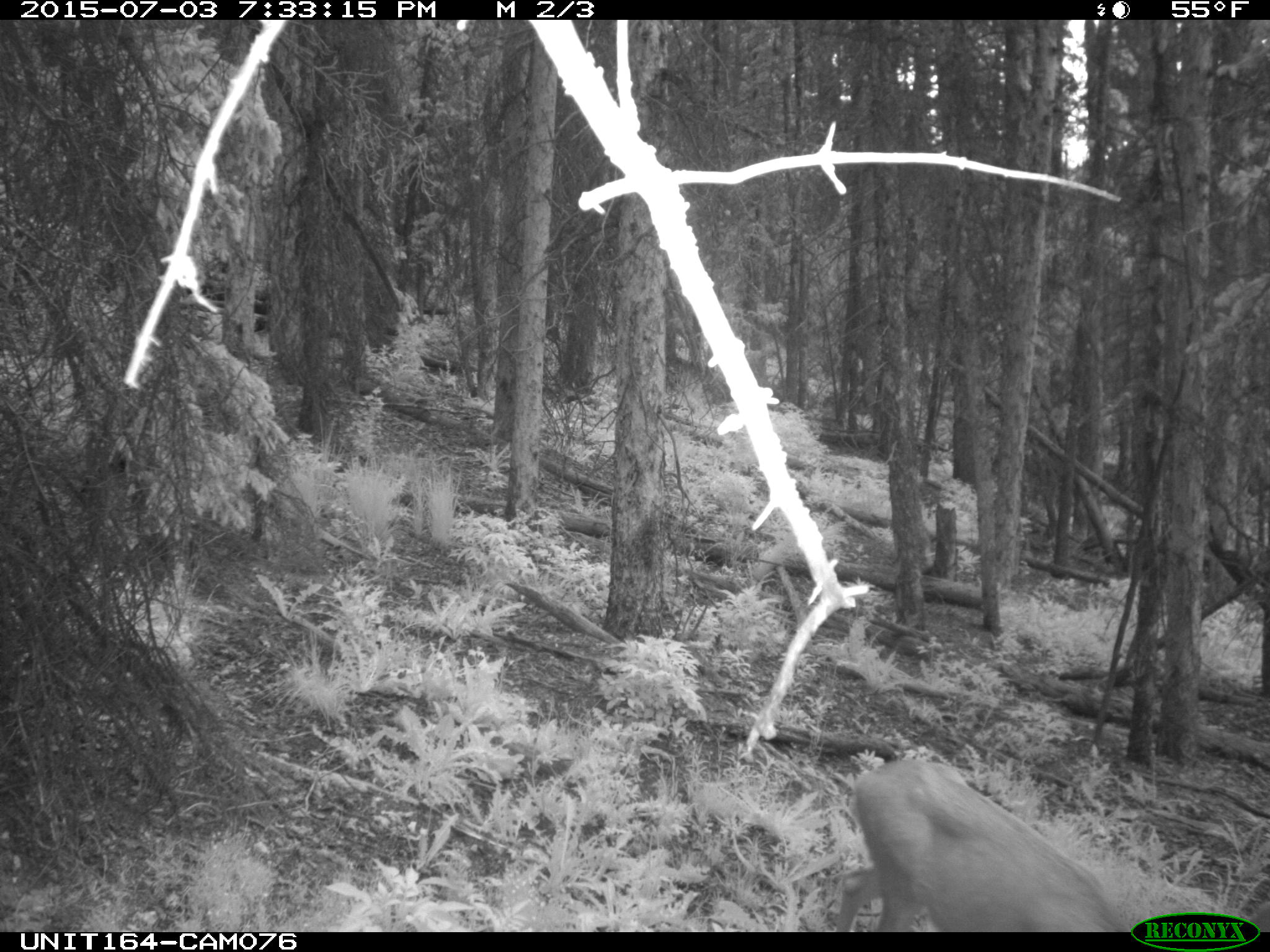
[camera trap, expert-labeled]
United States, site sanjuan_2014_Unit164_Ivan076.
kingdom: Animalia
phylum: Chordata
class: Mammalia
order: Artiodactyla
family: Cervidae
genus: Odocoileus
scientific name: Odocoileus hemionus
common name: mule deer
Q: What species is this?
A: Odocoileus hemionus (mule deer).